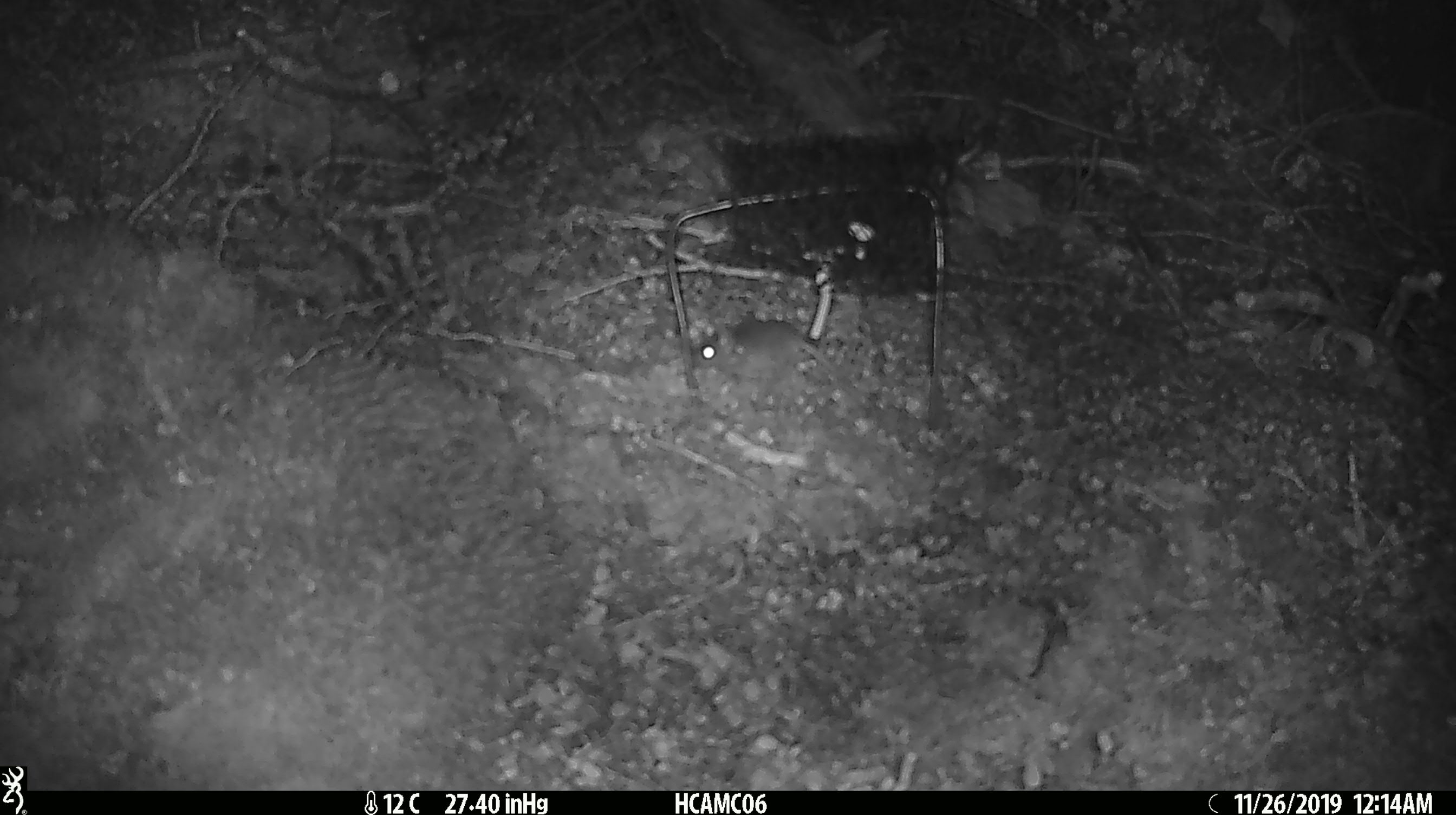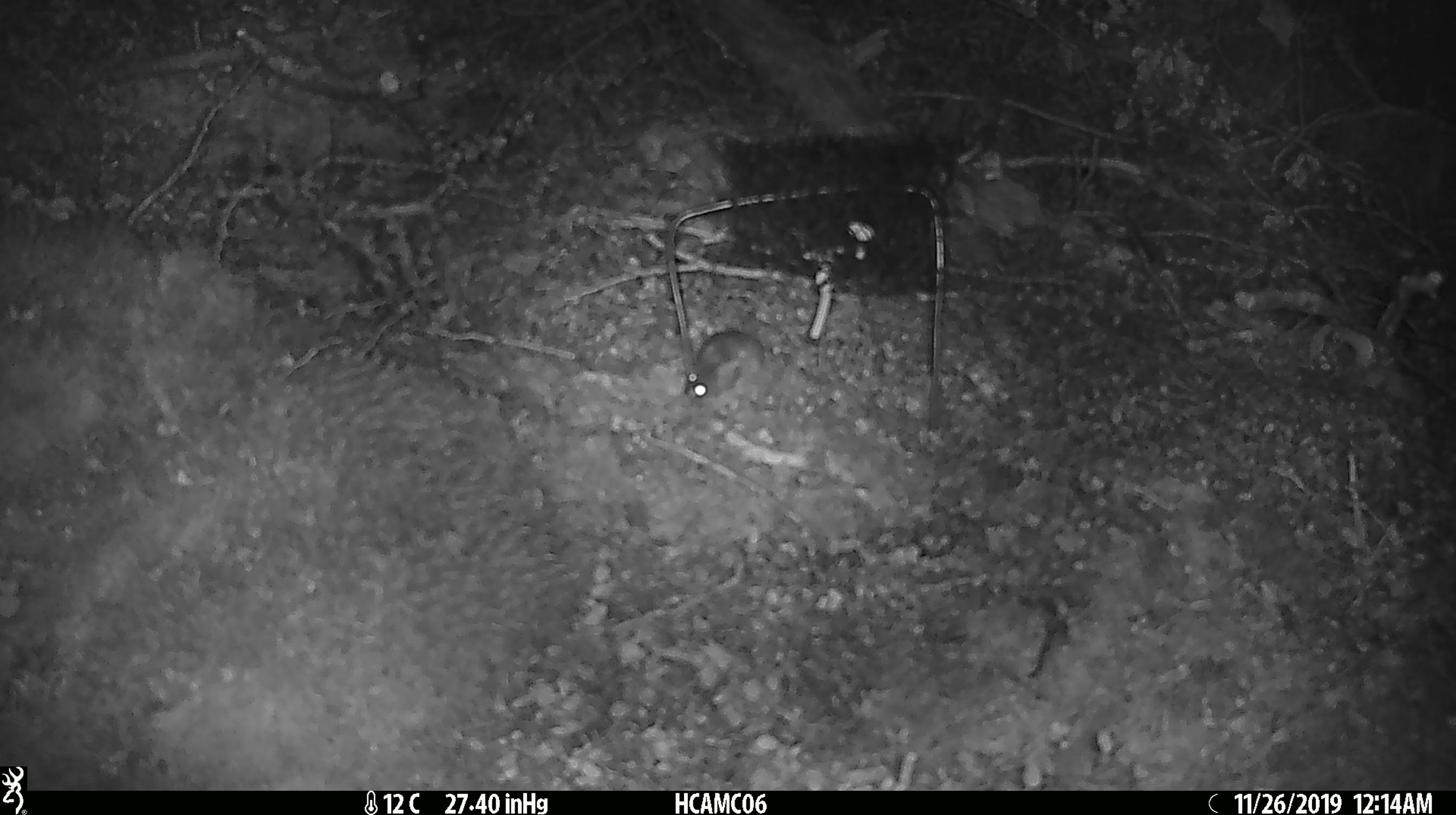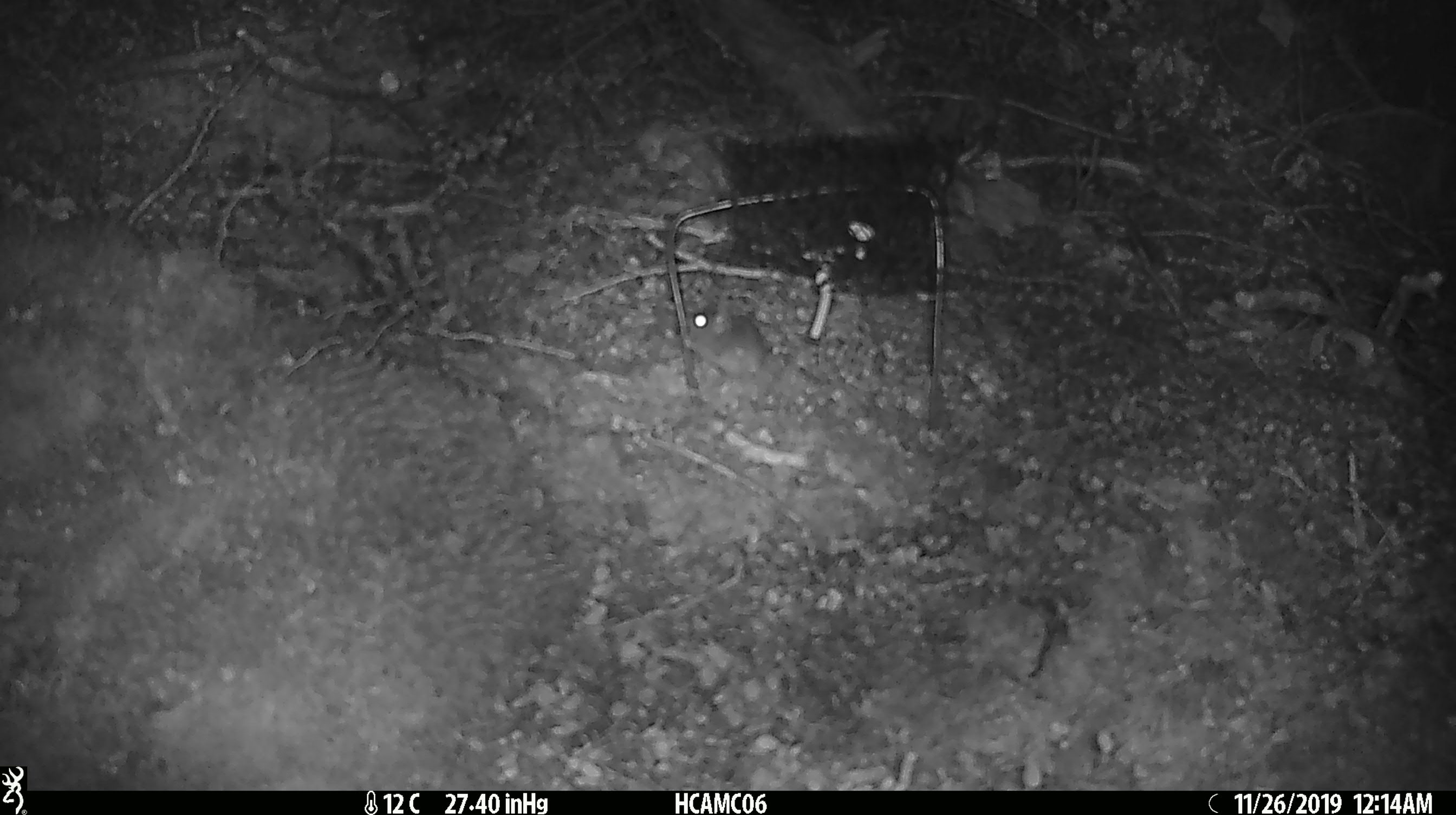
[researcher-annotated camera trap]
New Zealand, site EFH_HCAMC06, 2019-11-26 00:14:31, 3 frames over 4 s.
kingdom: Animalia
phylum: Chordata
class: Mammalia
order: Rodentia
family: Muridae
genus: Mus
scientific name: Mus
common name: mouse